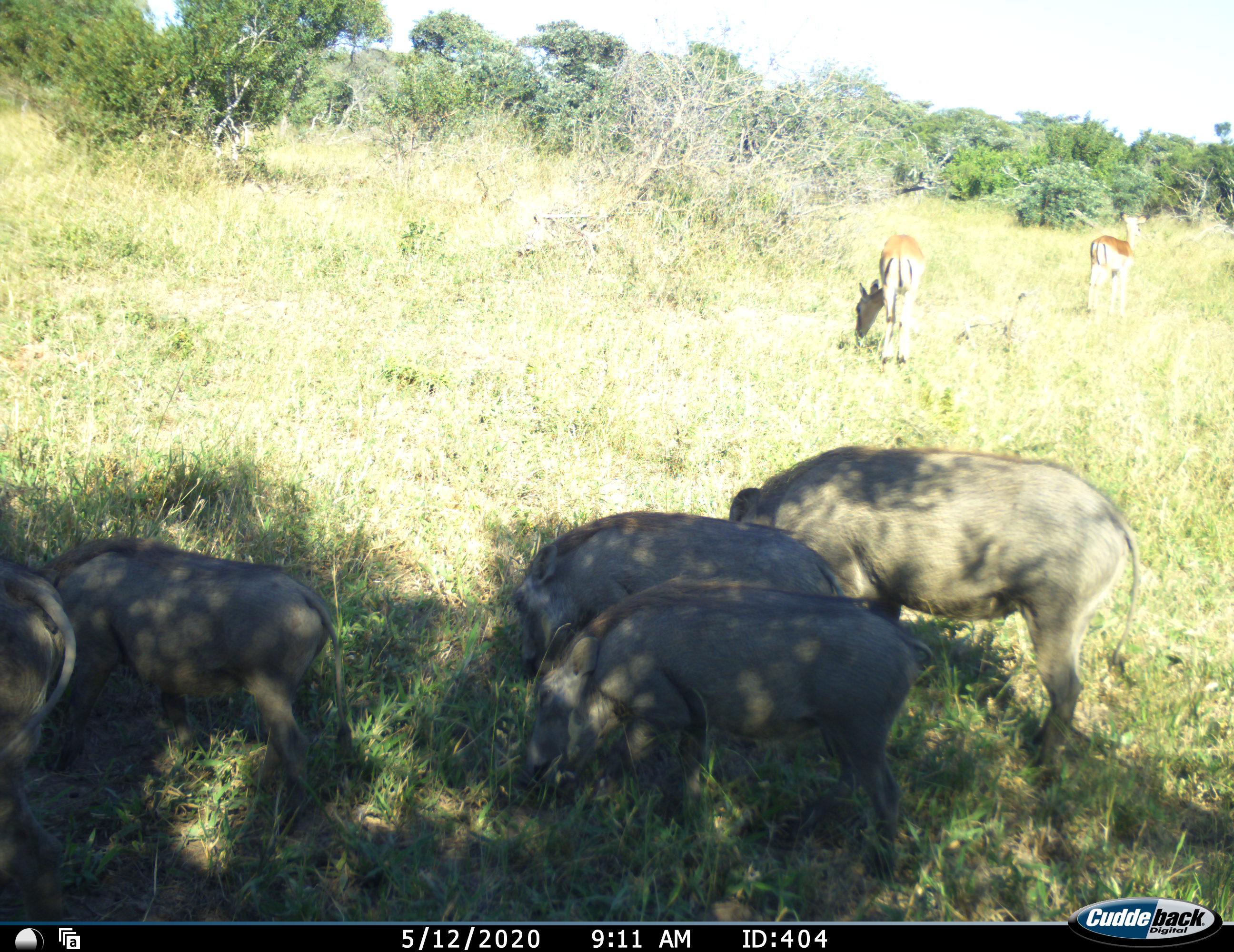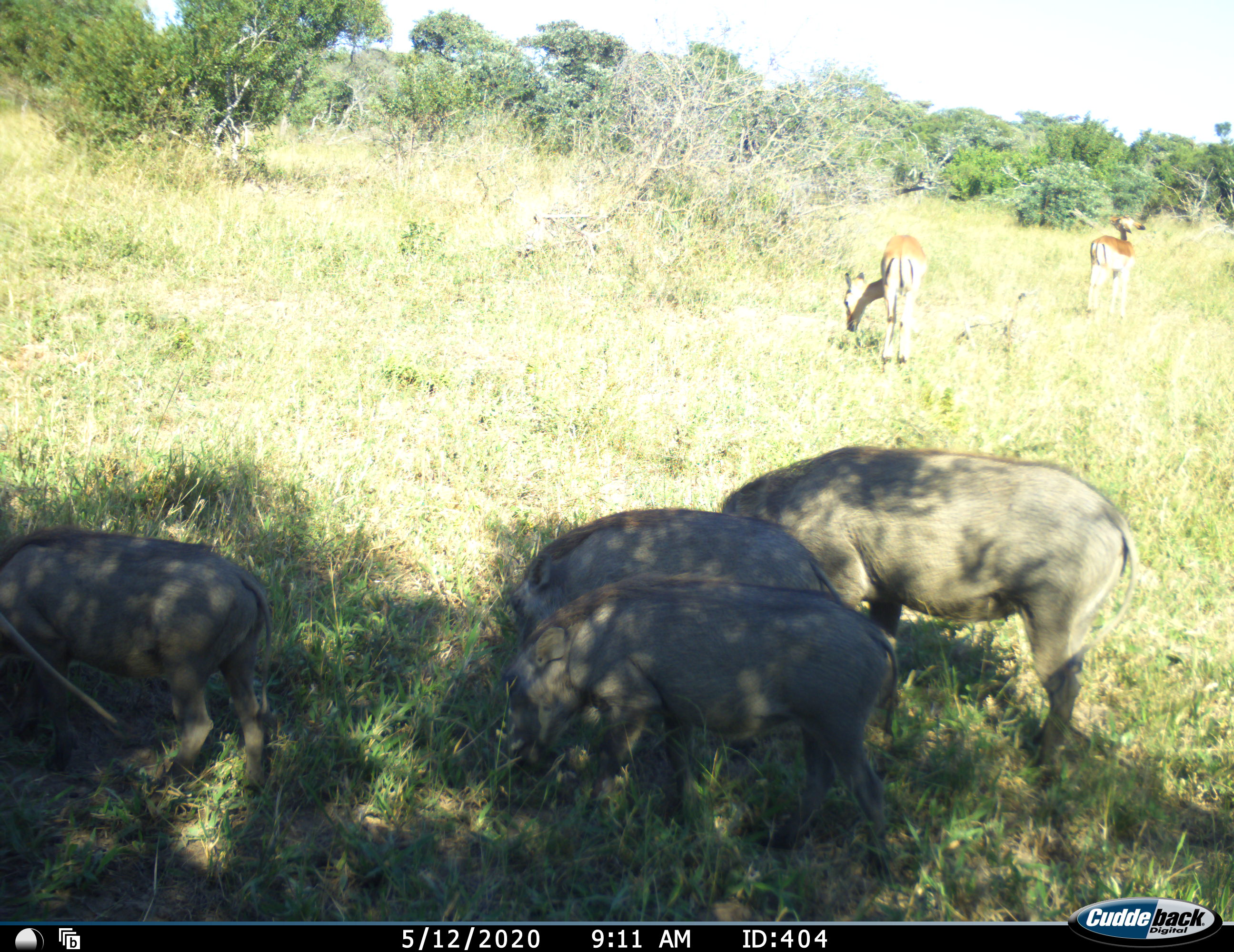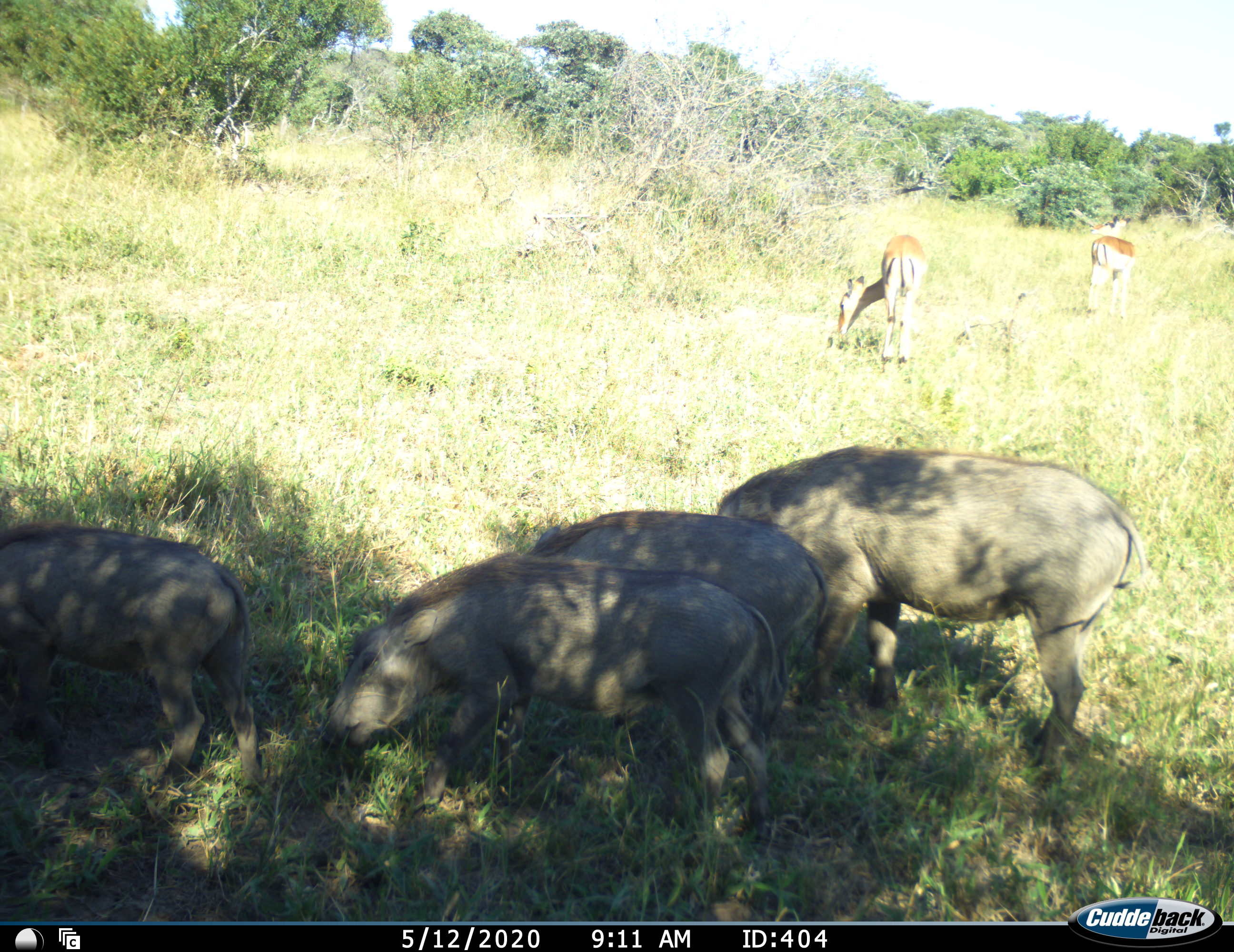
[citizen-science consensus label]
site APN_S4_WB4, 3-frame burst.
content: unidentified animal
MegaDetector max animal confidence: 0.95